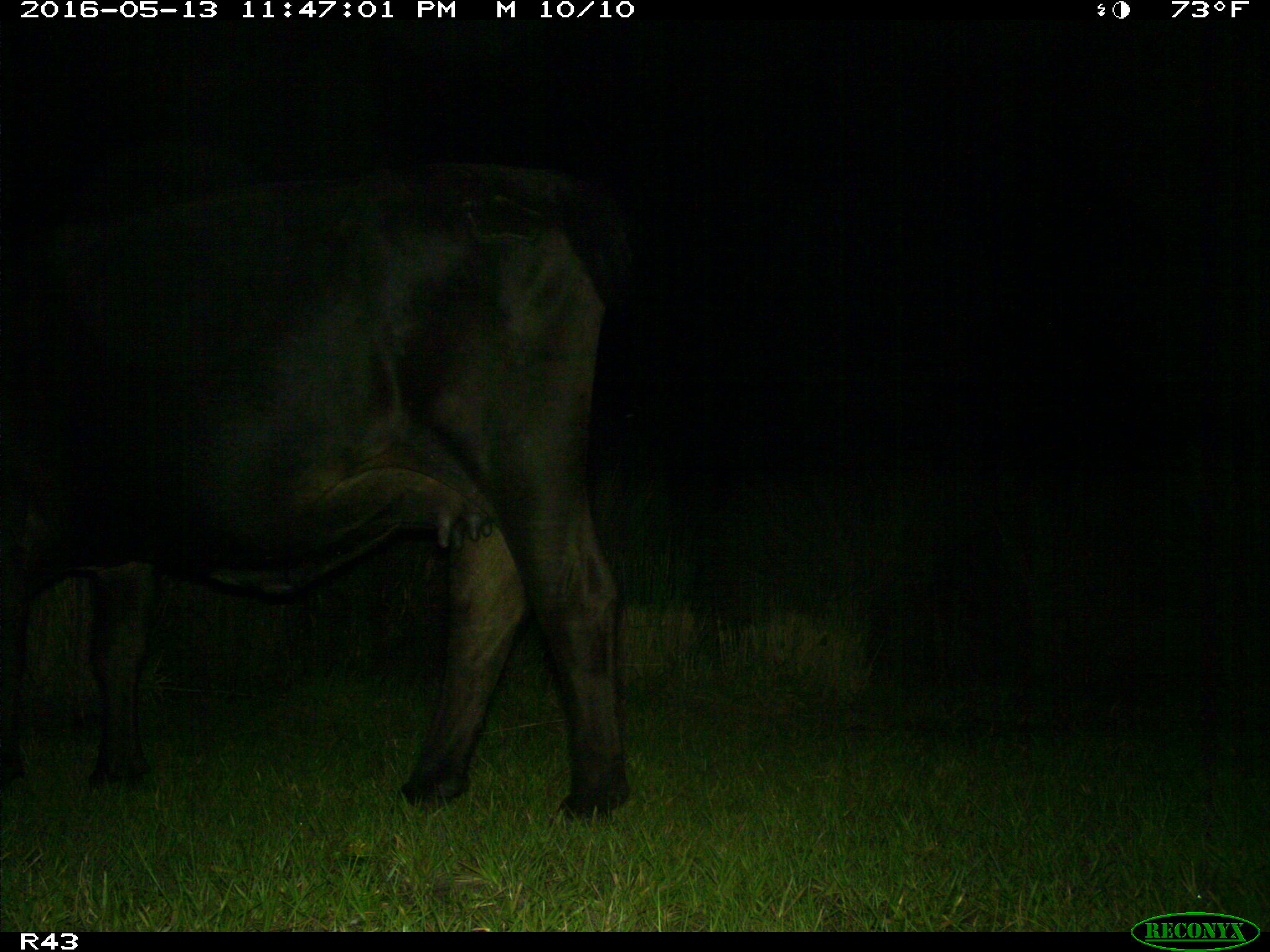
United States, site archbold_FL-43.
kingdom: Animalia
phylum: Chordata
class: Mammalia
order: Artiodactyla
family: Bovidae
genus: Bos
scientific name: Bos taurus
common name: domestic cow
Bos taurus (domestic cow).